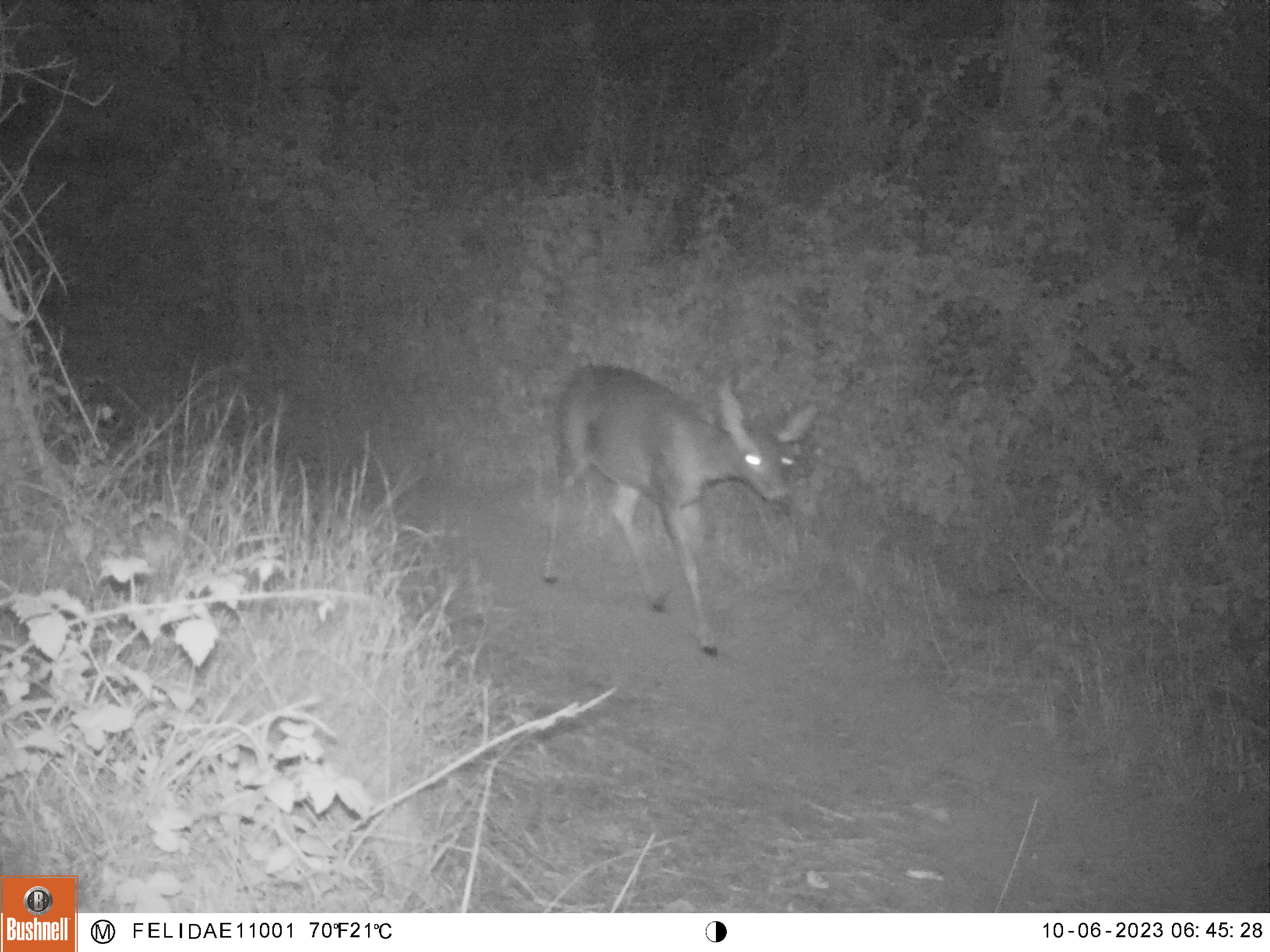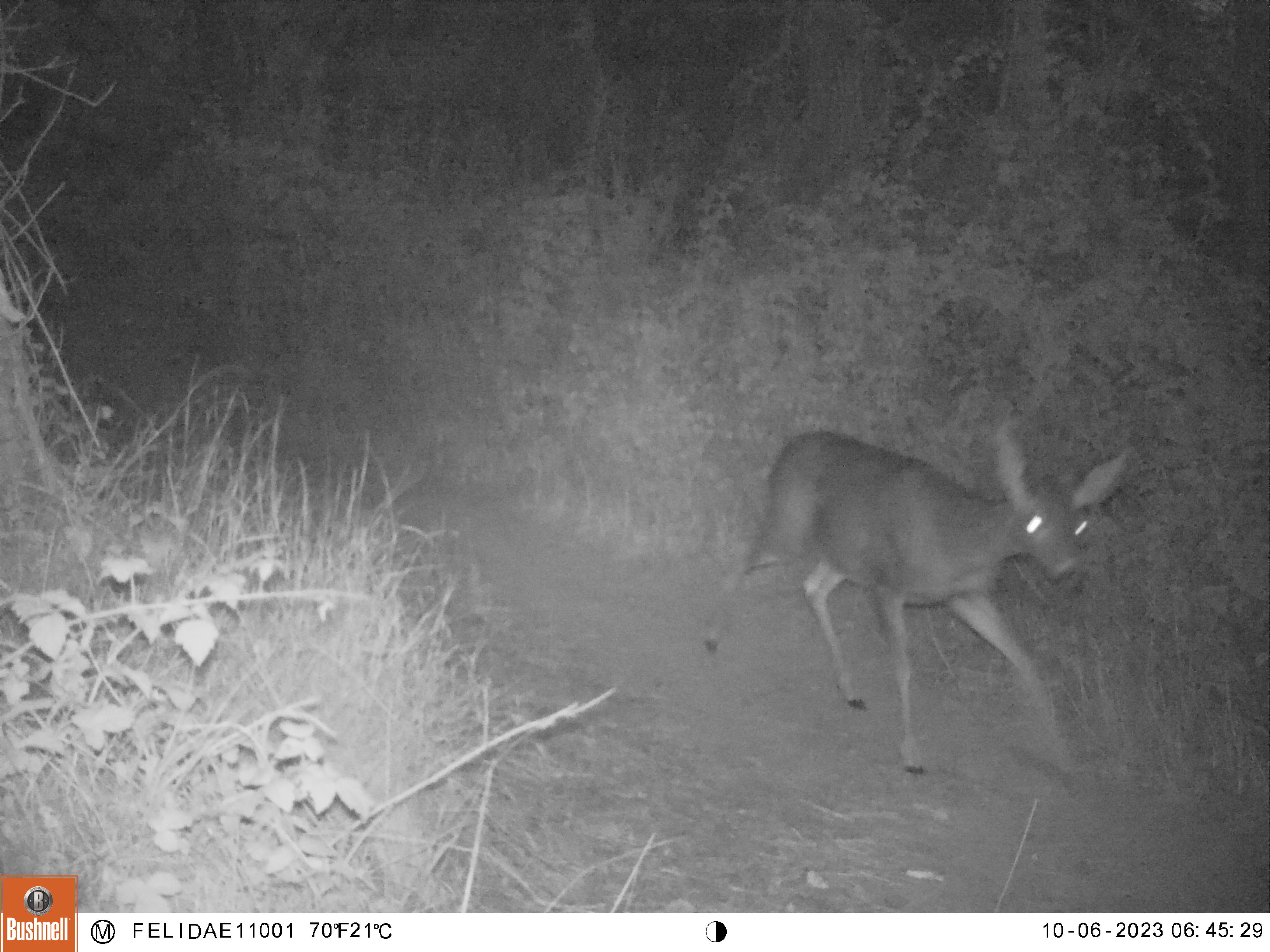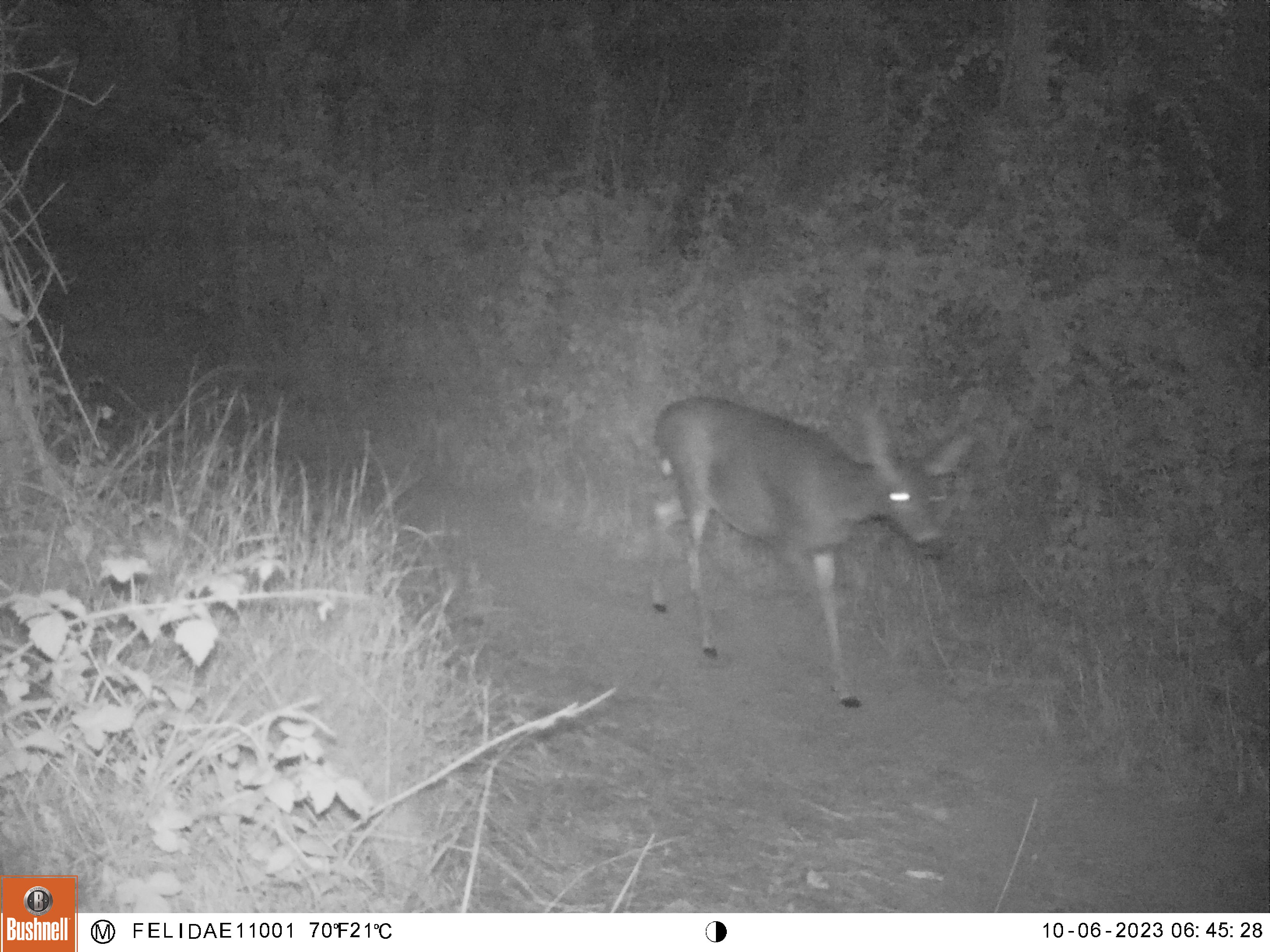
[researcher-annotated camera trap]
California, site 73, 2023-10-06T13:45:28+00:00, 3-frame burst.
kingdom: Animalia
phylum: Chordata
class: Mammalia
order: Artiodactyla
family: Cervidae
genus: Odocoileus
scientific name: Odocoileus hemionus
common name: mule deer